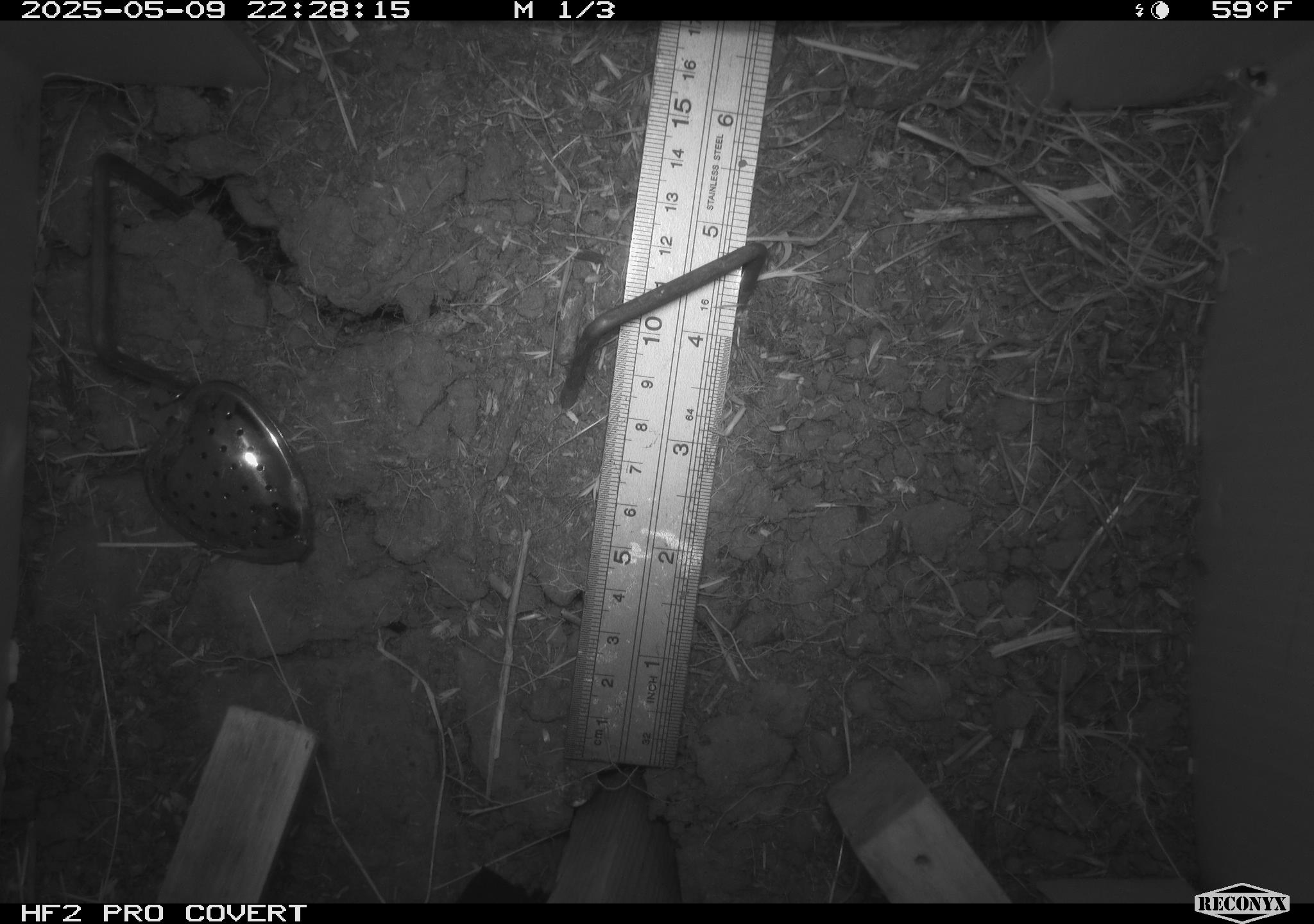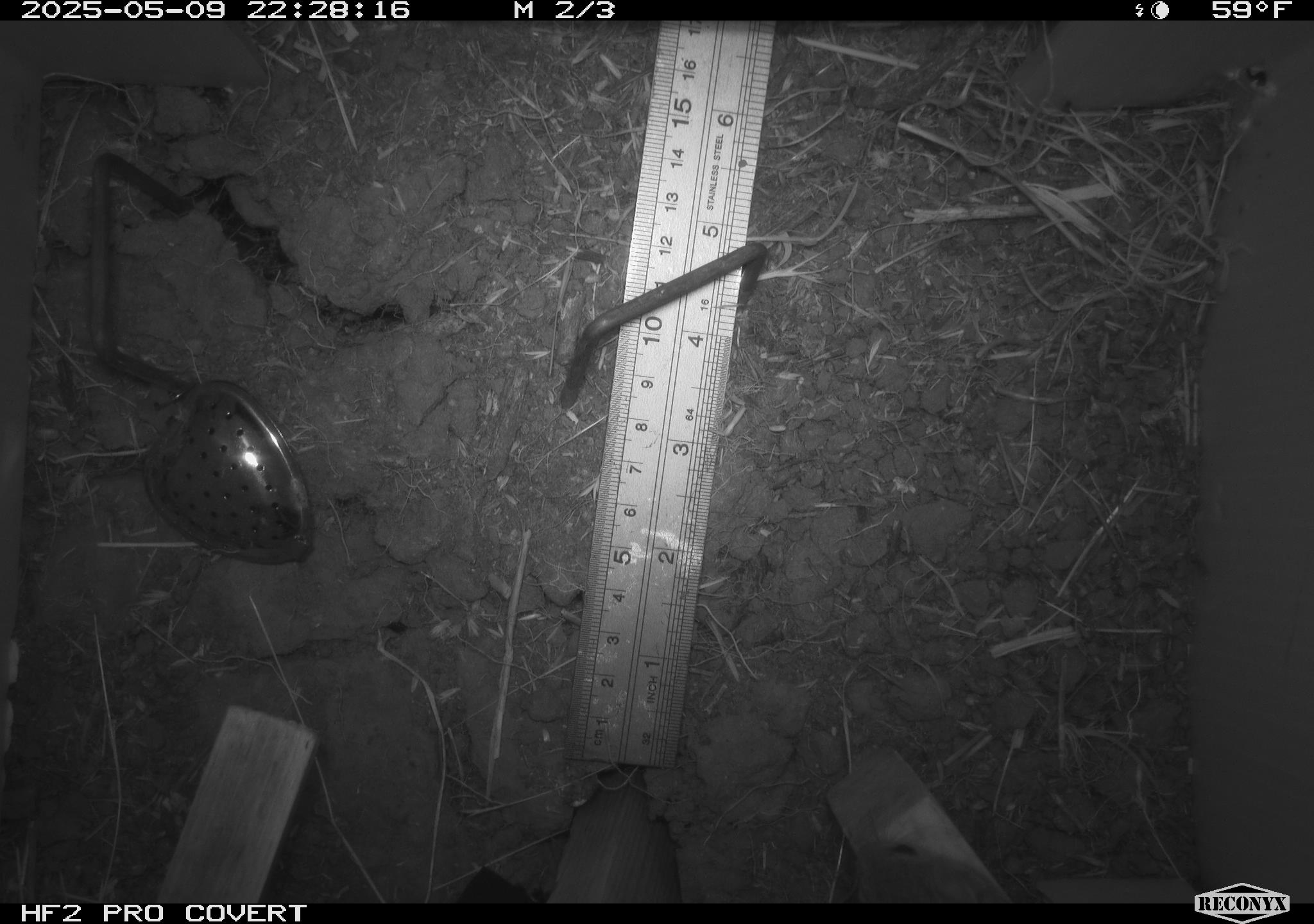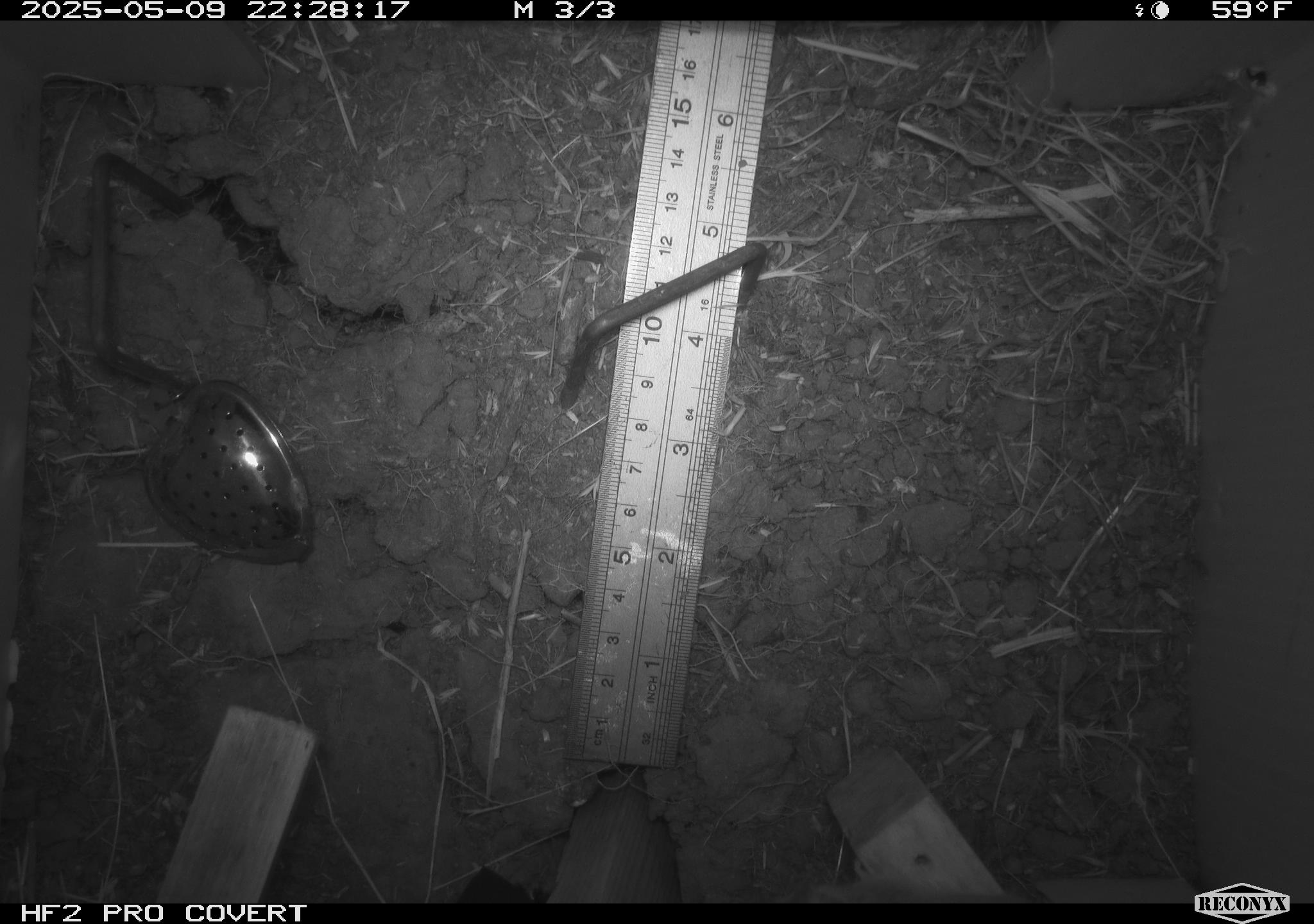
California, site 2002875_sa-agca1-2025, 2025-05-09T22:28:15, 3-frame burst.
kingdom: Animalia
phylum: Chordata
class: Mammalia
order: Rodentia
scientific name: Rodentia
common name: rodent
Rodent (Rodentia).